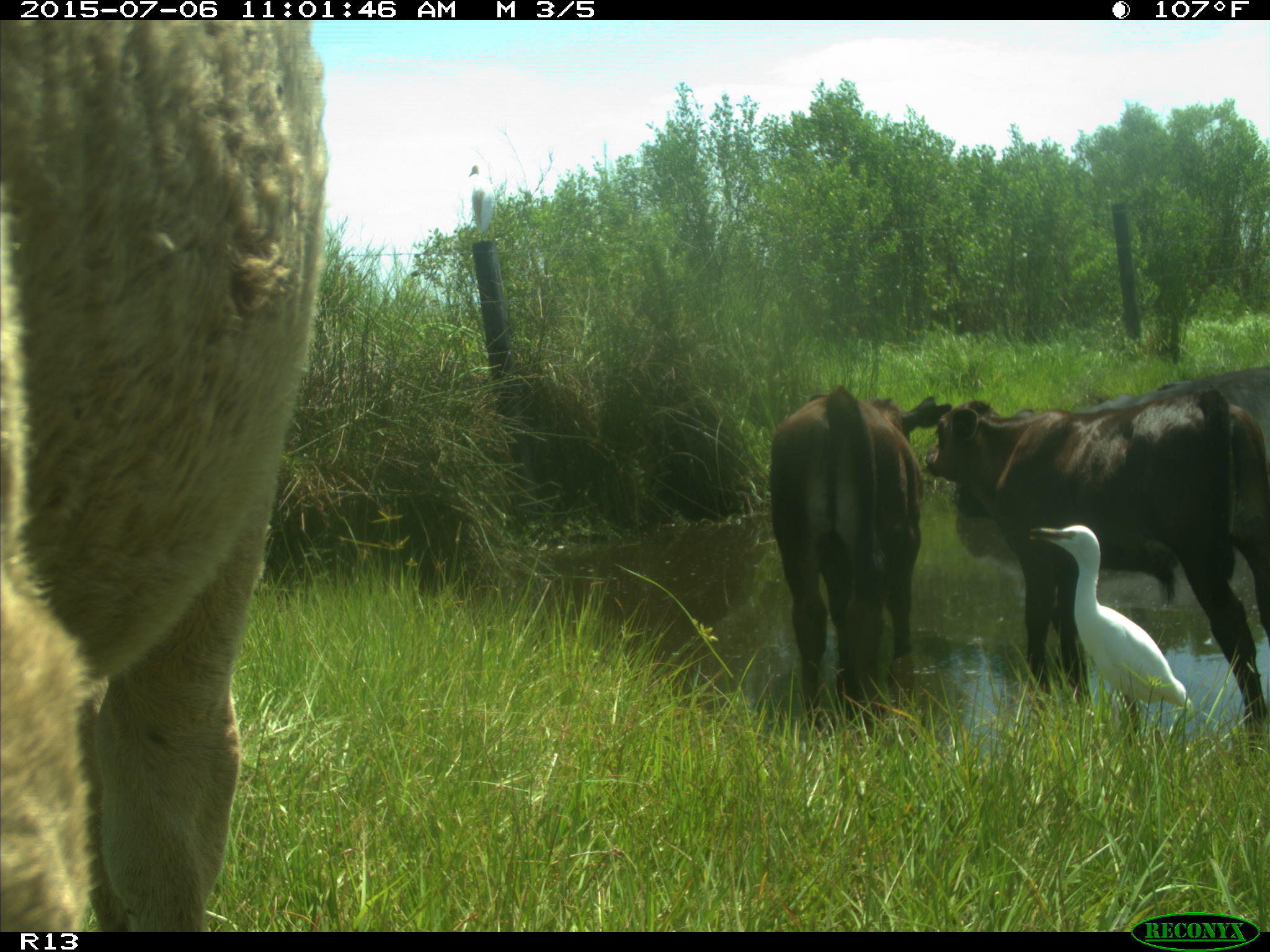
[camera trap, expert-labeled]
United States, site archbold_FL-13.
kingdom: Animalia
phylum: Chordata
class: Mammalia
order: Artiodactyla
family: Bovidae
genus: Bos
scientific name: Bos taurus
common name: domestic cow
Bos taurus (domestic cow).